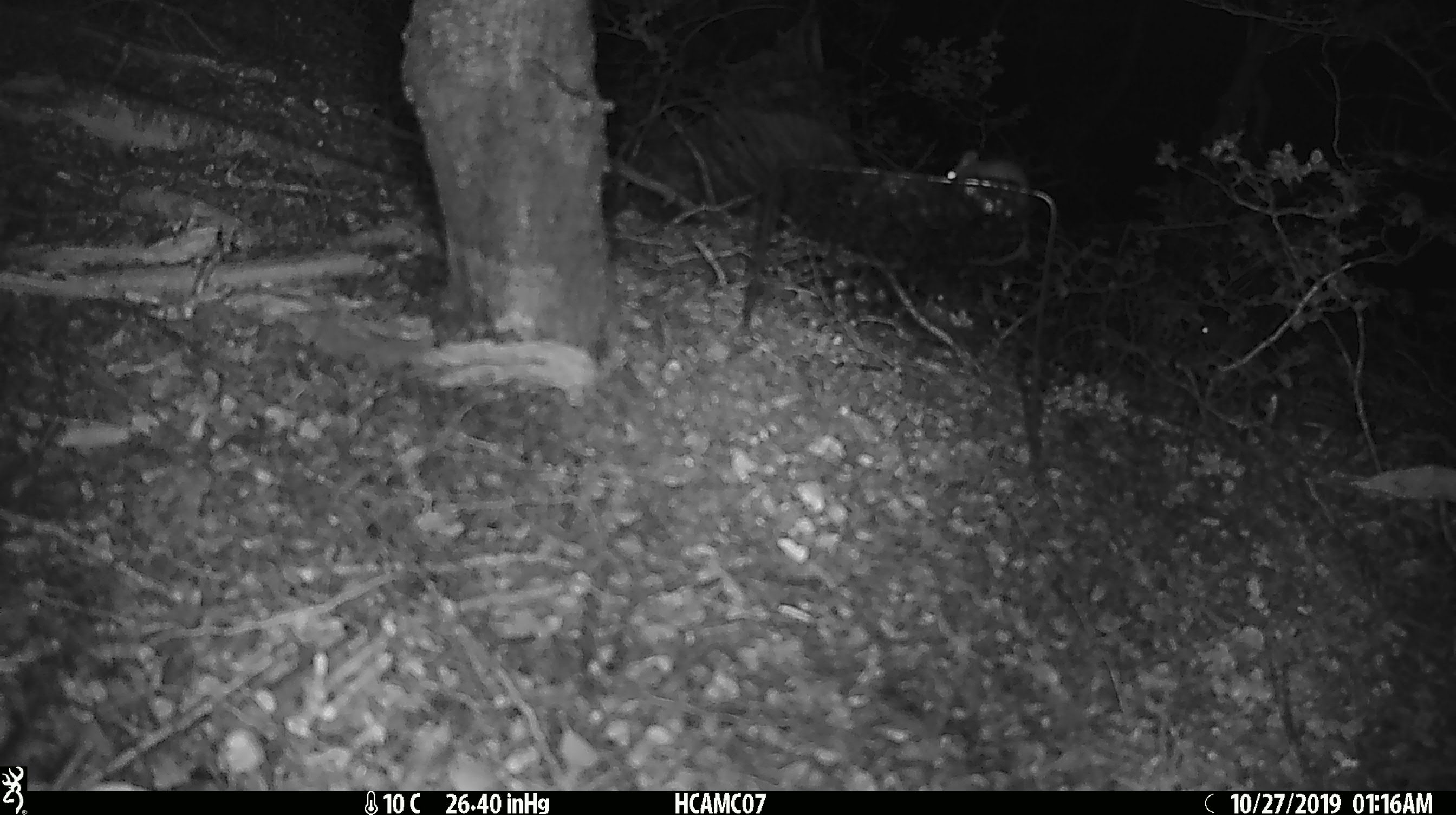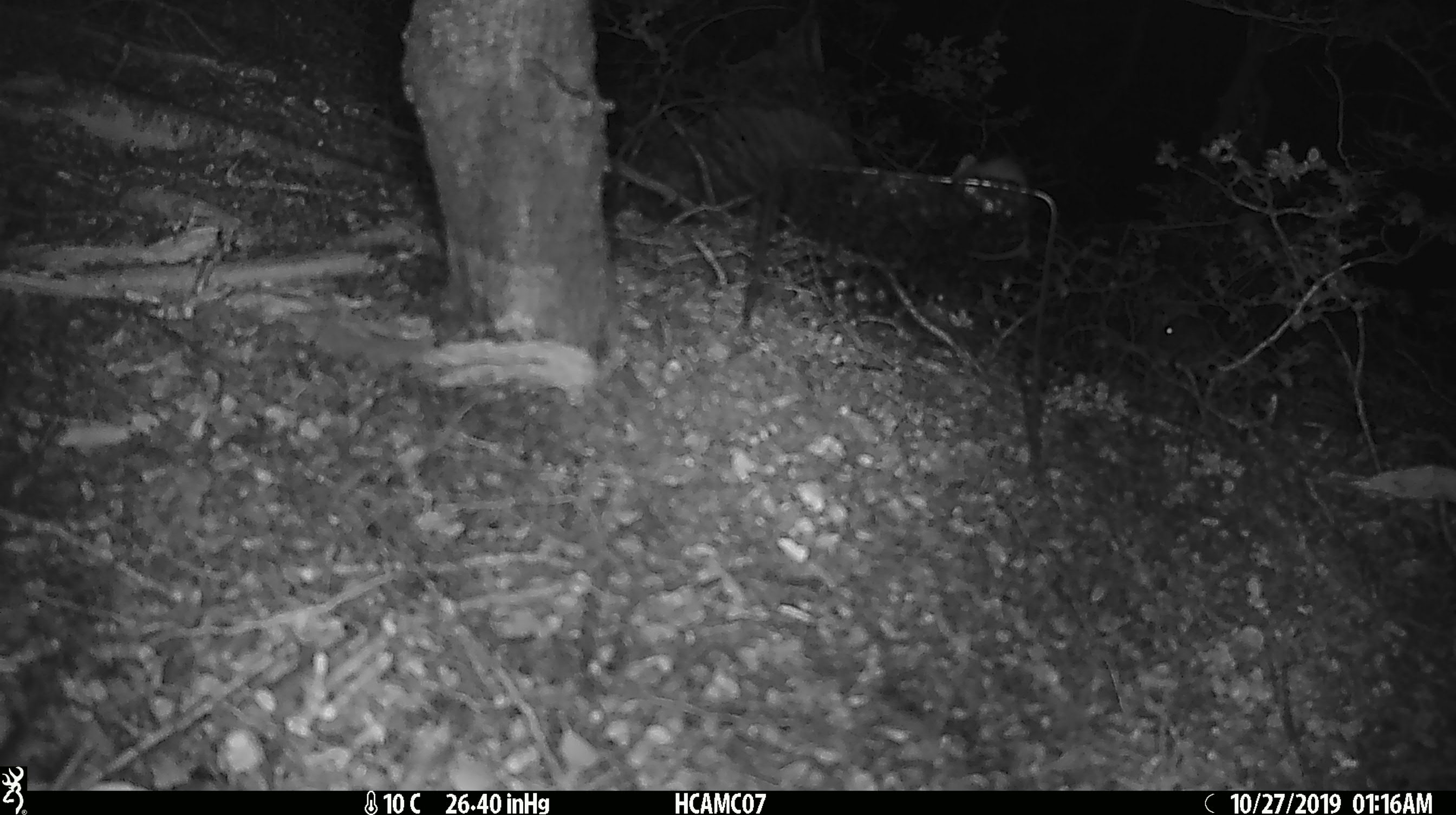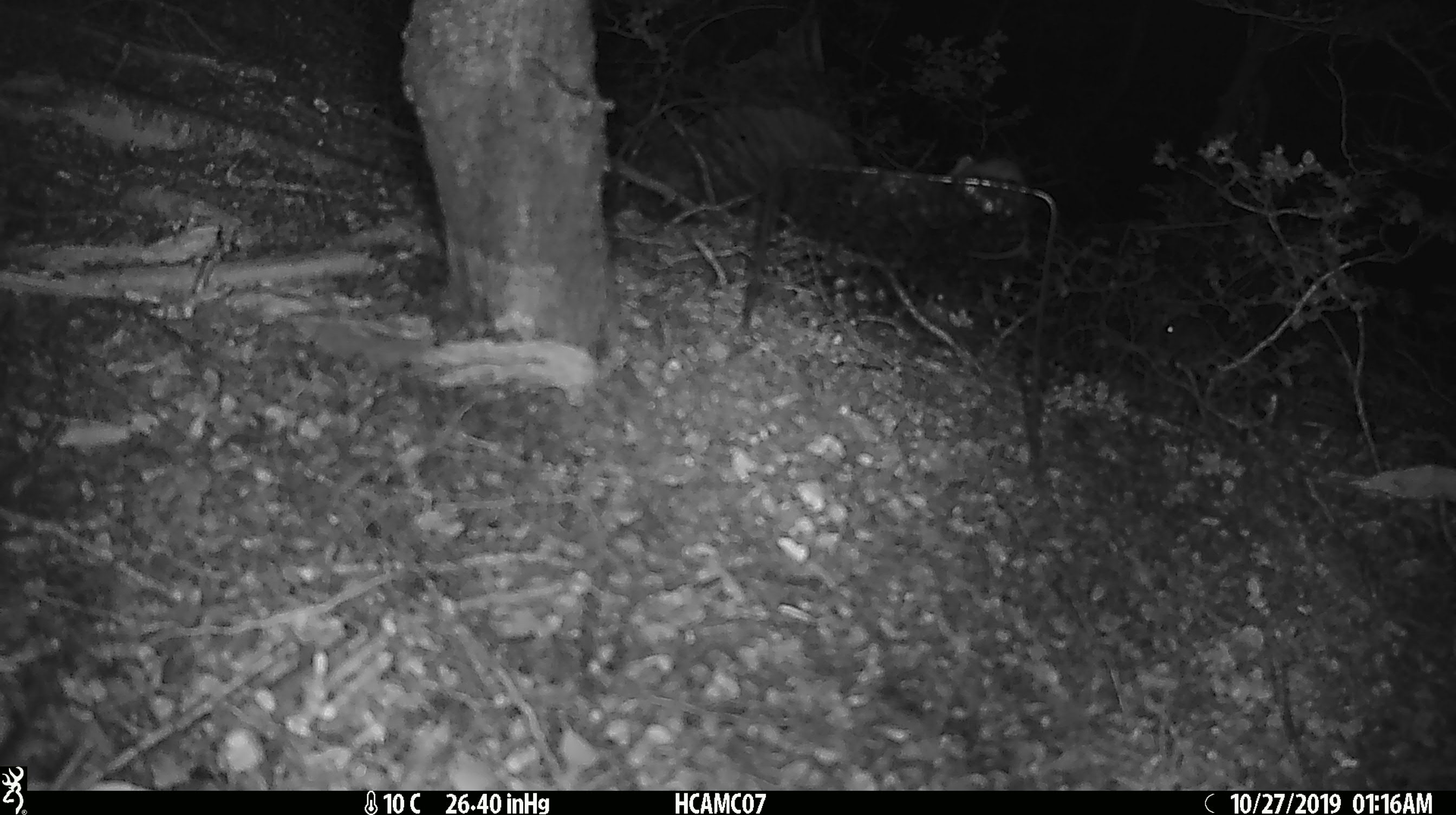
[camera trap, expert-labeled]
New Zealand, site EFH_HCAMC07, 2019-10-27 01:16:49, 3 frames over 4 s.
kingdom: Animalia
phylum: Chordata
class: Mammalia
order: Rodentia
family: Muridae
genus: Mus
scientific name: Mus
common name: mouse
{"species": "mouse (Mus)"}